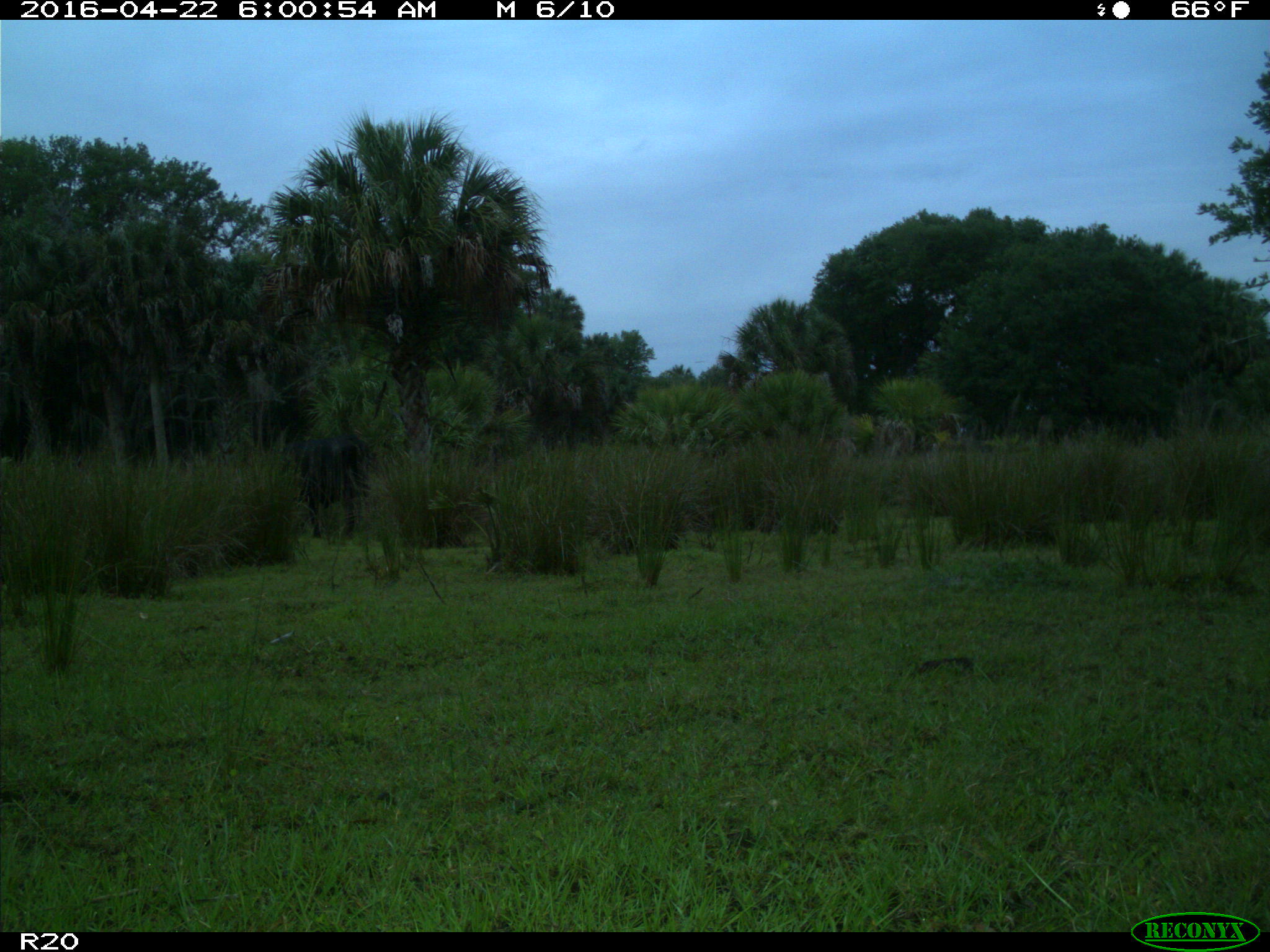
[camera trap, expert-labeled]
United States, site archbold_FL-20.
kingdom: Animalia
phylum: Chordata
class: Mammalia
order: Artiodactyla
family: Bovidae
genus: Bos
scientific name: Bos taurus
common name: domestic cow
Bos taurus (domestic cow).